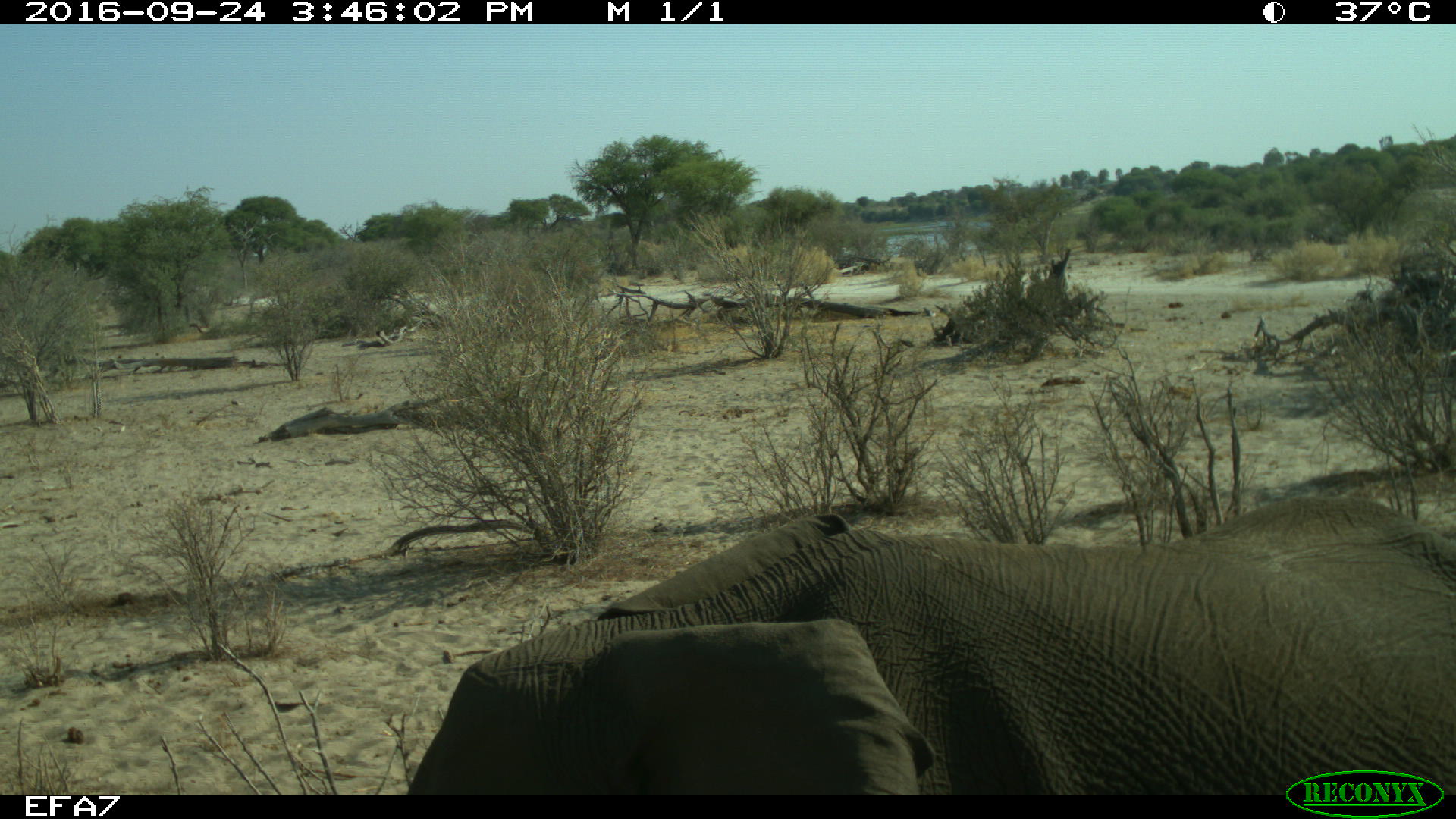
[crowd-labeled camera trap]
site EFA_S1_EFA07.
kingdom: Animalia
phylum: Chordata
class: Mammalia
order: Proboscidea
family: Elephantidae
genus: Loxodonta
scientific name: Loxodonta africana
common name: african bush elephant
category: elephant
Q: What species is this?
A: Elephant (african bush elephant) (Loxodonta africana).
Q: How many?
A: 1.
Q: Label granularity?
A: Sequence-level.